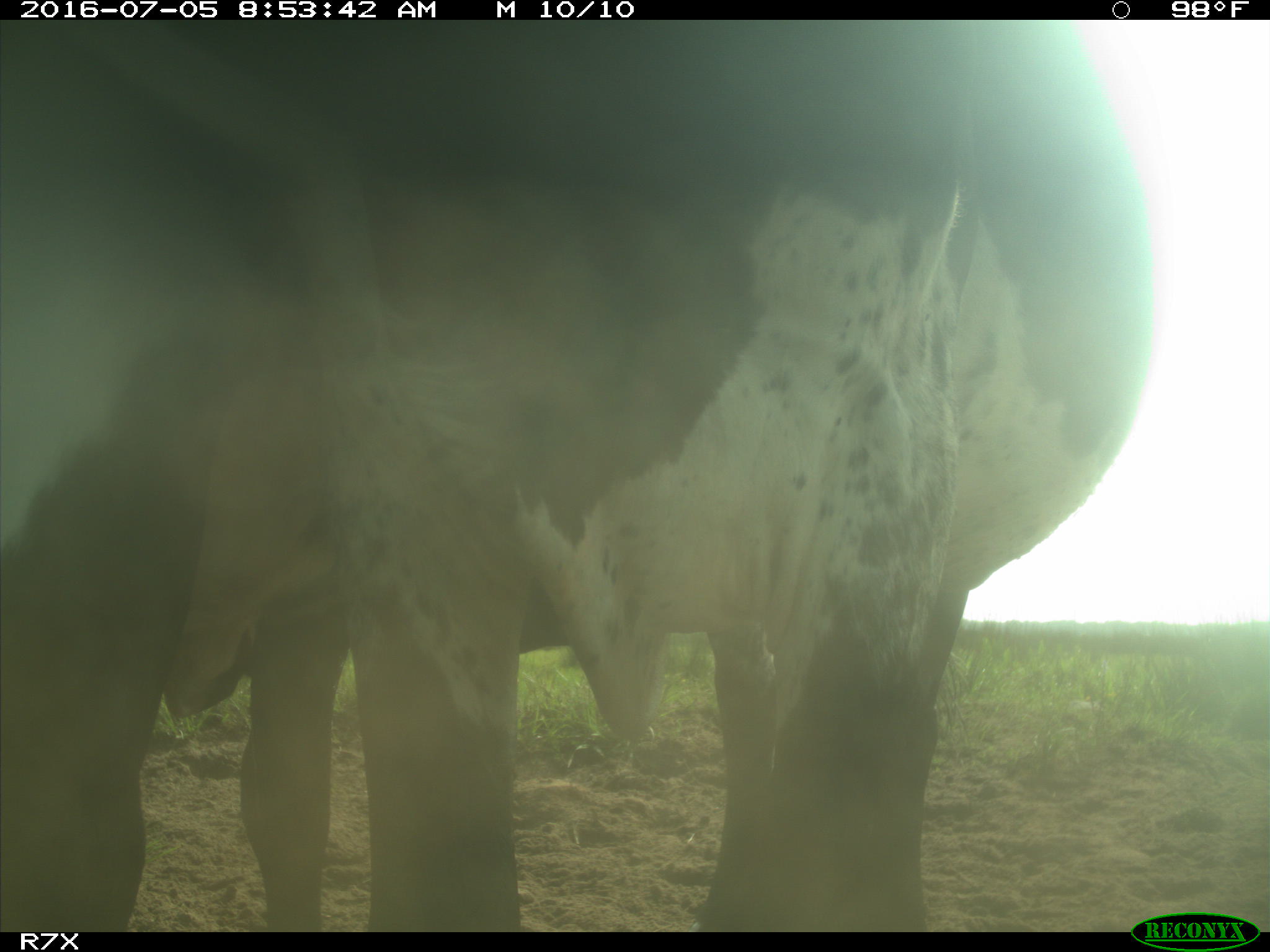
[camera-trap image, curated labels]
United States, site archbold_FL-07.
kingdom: Animalia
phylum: Chordata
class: Mammalia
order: Artiodactyla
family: Bovidae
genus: Bos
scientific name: Bos taurus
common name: domestic cow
Bos taurus (domestic cow).